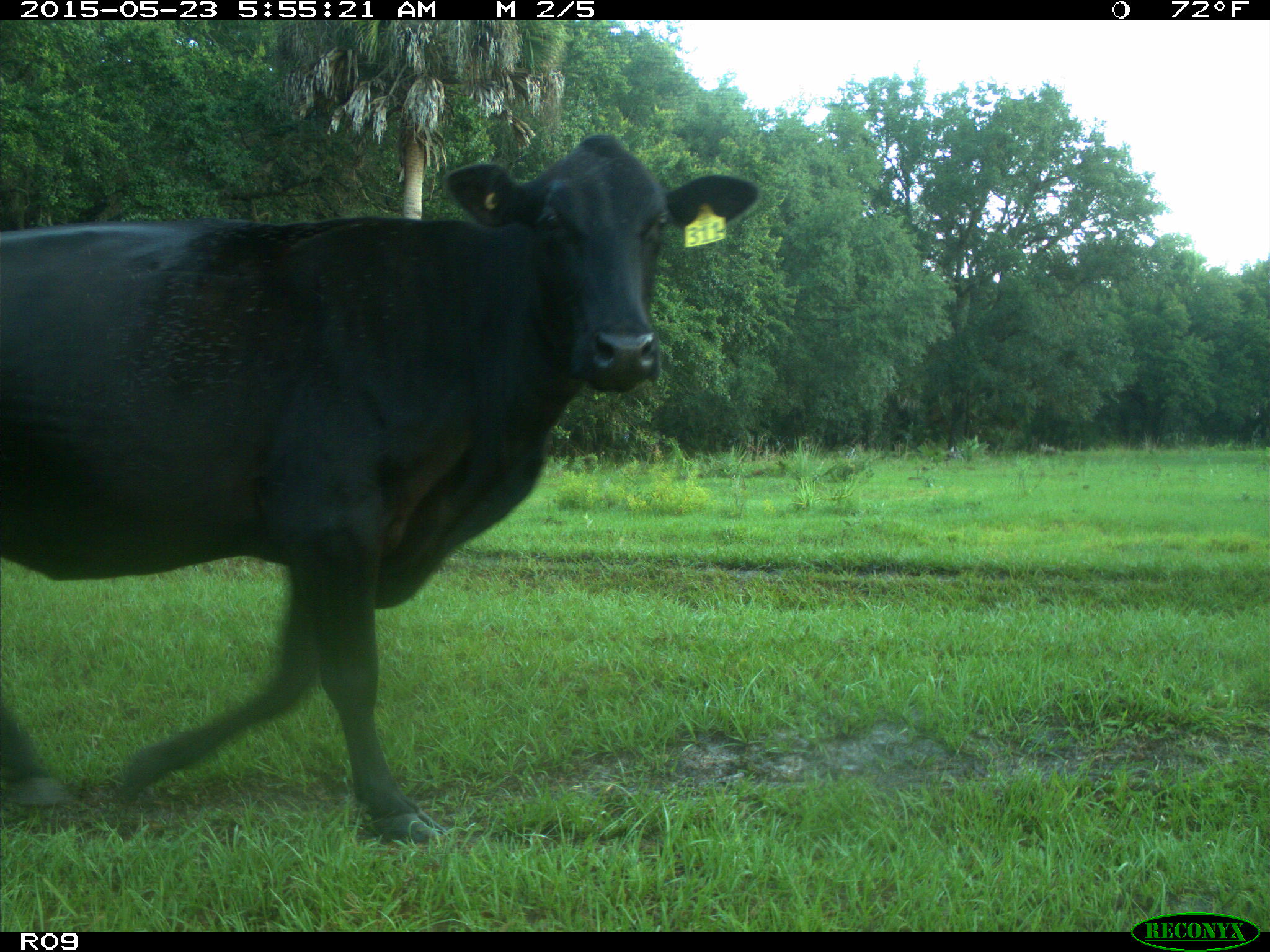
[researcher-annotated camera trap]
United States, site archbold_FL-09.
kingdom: Animalia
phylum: Chordata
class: Mammalia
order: Artiodactyla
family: Bovidae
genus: Bos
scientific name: Bos taurus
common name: domestic cow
Bos taurus (domestic cow).